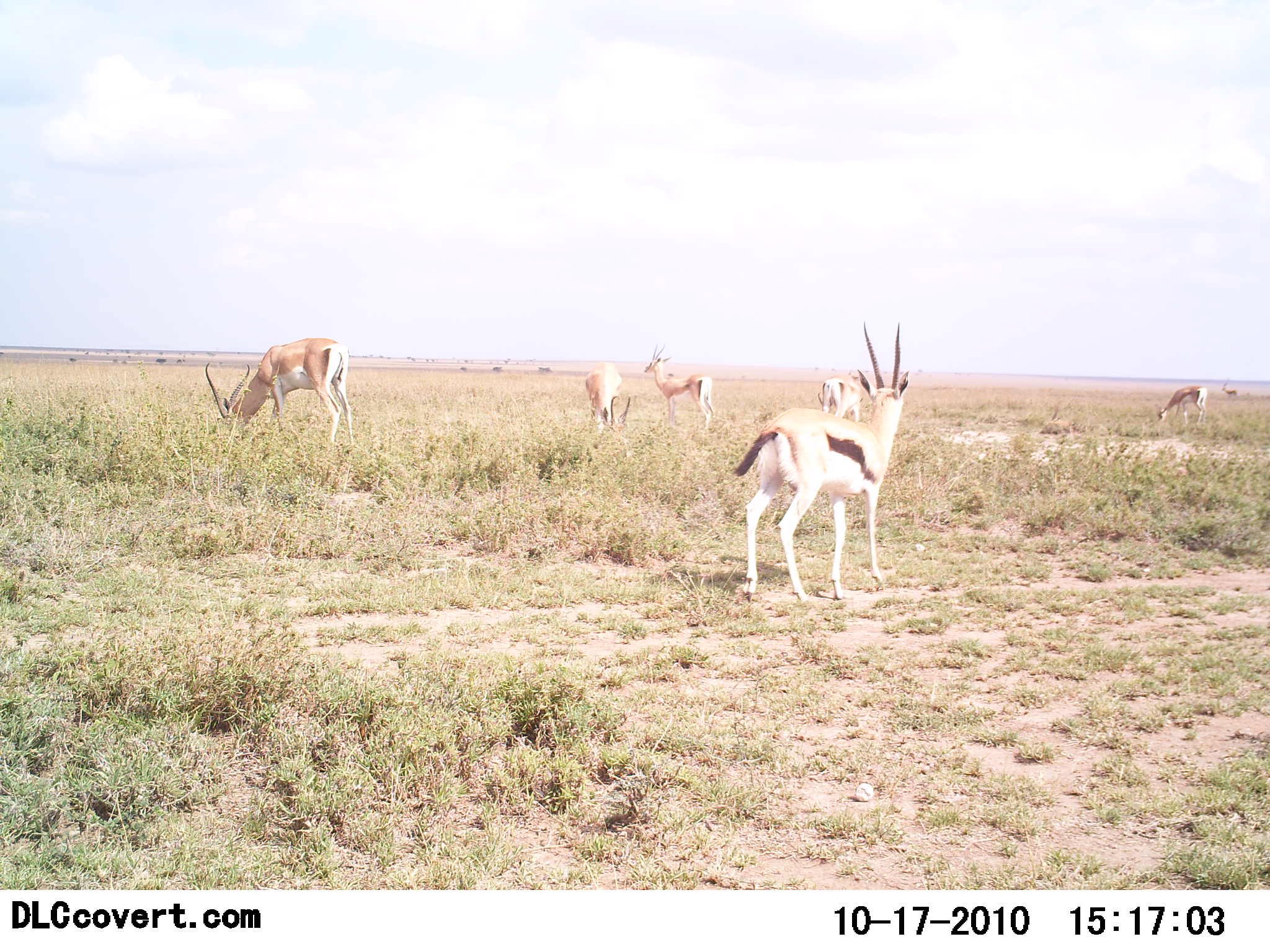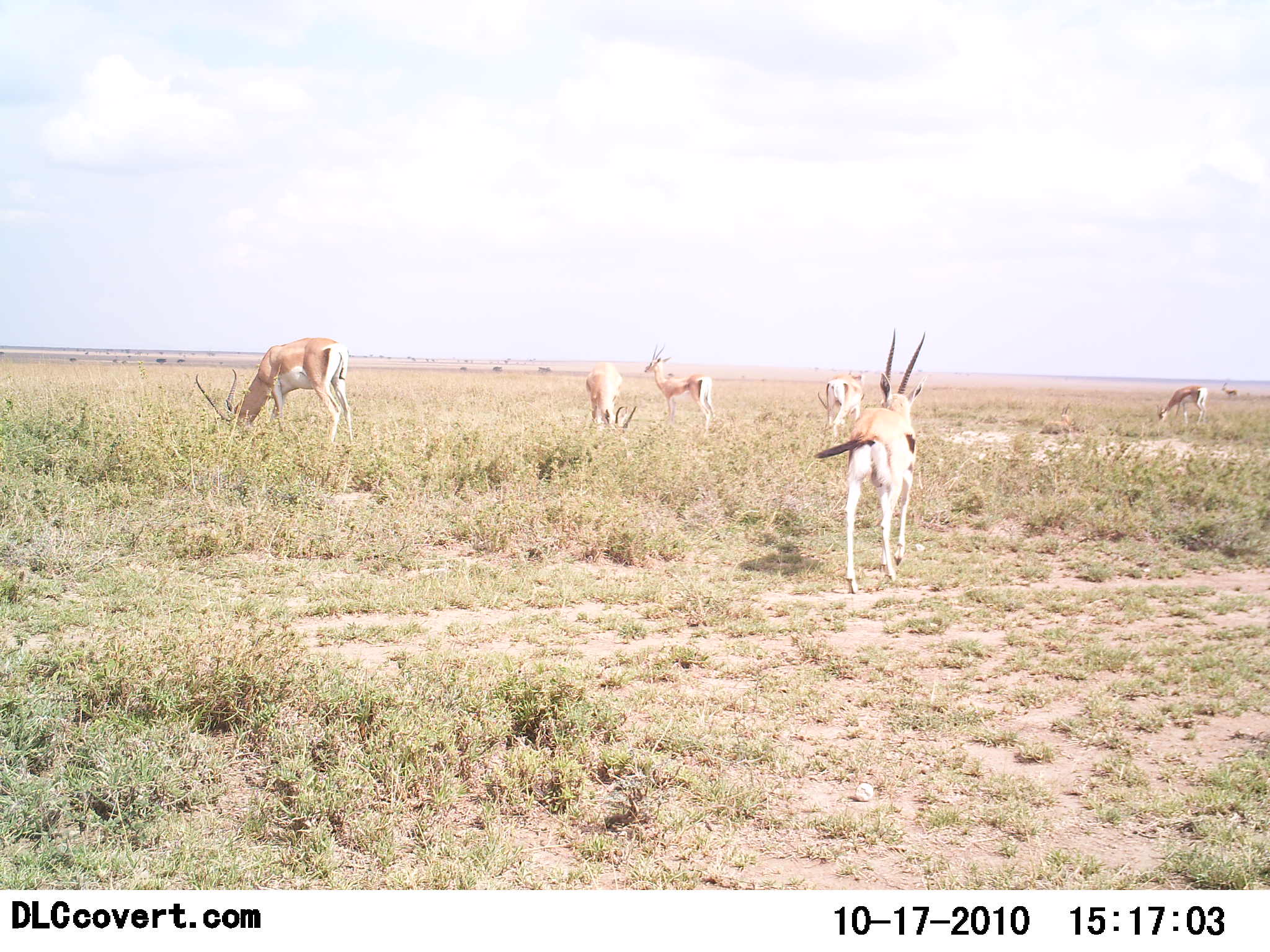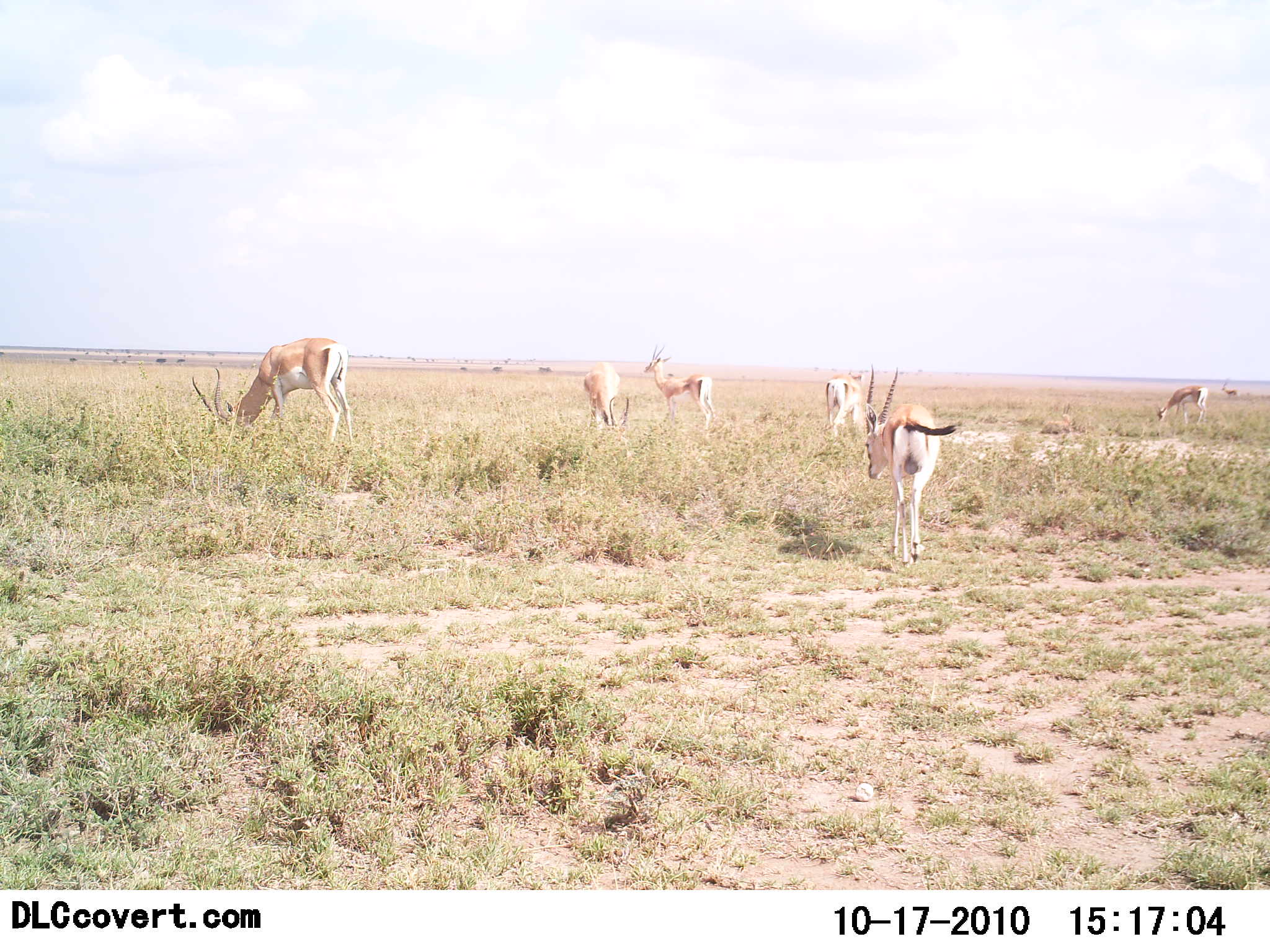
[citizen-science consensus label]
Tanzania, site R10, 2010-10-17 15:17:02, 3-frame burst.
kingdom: Animalia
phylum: Chordata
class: Mammalia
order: Artiodactyla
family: Bovidae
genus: Eudorcas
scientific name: Eudorcas thomsonii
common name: thomson's gazelle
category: gazellethomsons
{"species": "gazellethomsons (thomson's gazelle) (Eudorcas thomsonii)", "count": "3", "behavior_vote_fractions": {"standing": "47%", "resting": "0%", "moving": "59%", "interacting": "0%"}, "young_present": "0%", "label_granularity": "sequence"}